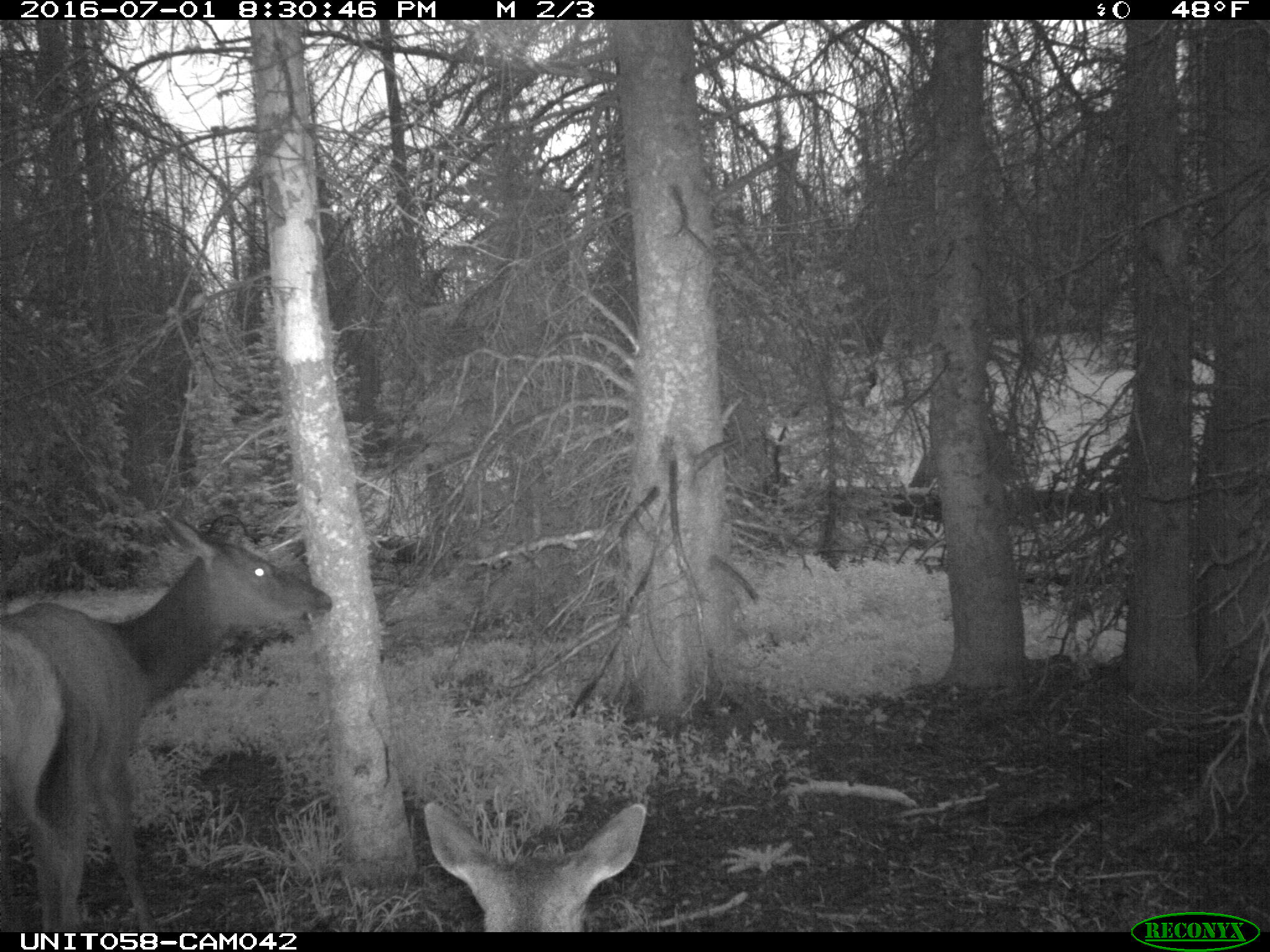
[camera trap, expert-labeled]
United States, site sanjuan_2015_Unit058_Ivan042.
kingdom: Animalia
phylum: Chordata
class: Mammalia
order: Artiodactyla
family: Cervidae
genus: Cervus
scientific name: Cervus elaphus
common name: red deer